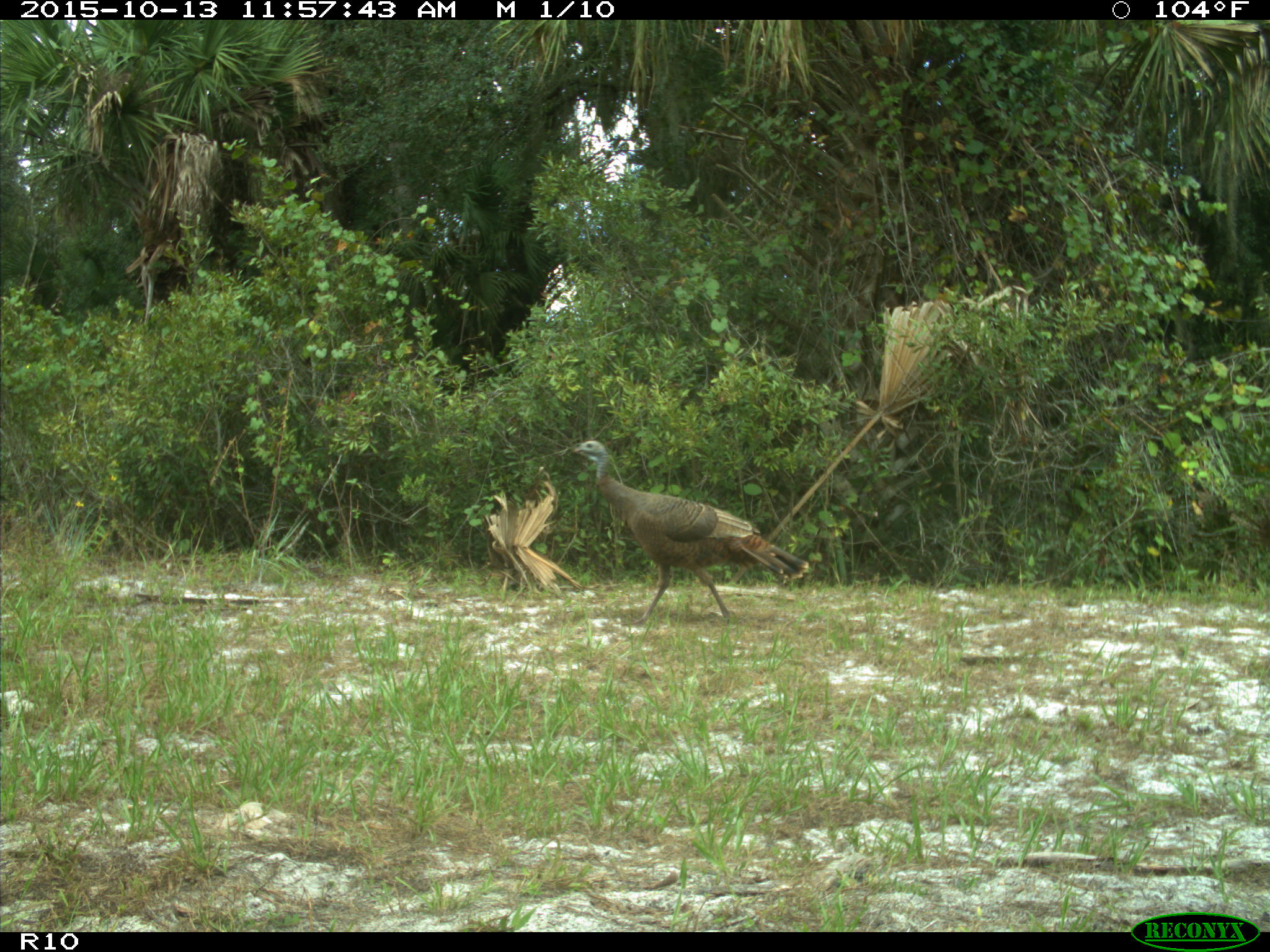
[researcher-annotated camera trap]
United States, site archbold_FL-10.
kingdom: Animalia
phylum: Chordata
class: Aves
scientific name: Aves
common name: birds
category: unidentified bird